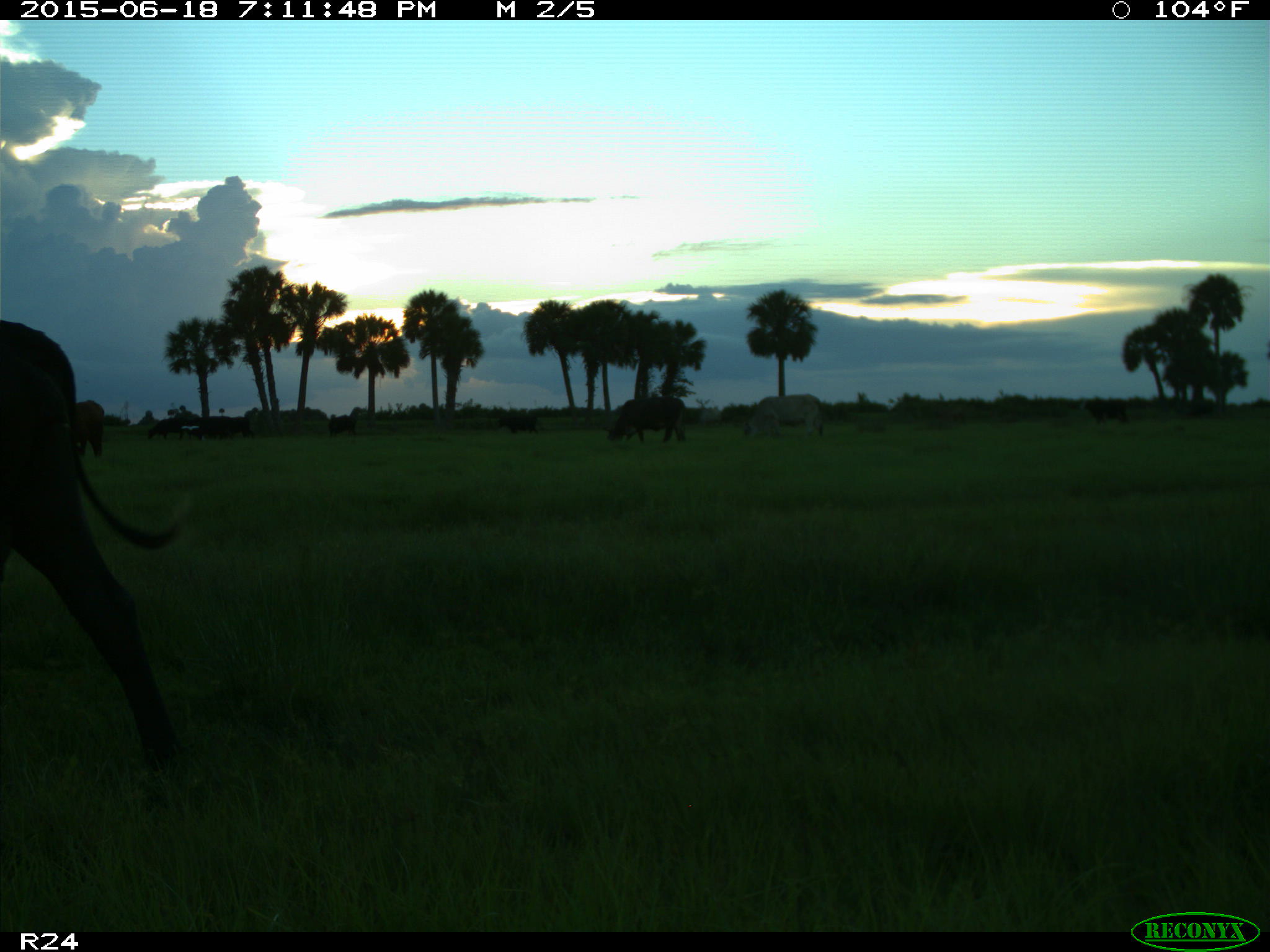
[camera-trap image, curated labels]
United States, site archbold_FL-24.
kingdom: Animalia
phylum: Chordata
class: Mammalia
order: Artiodactyla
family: Bovidae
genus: Bos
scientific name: Bos taurus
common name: domestic cow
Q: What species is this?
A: Bos taurus (domestic cow).